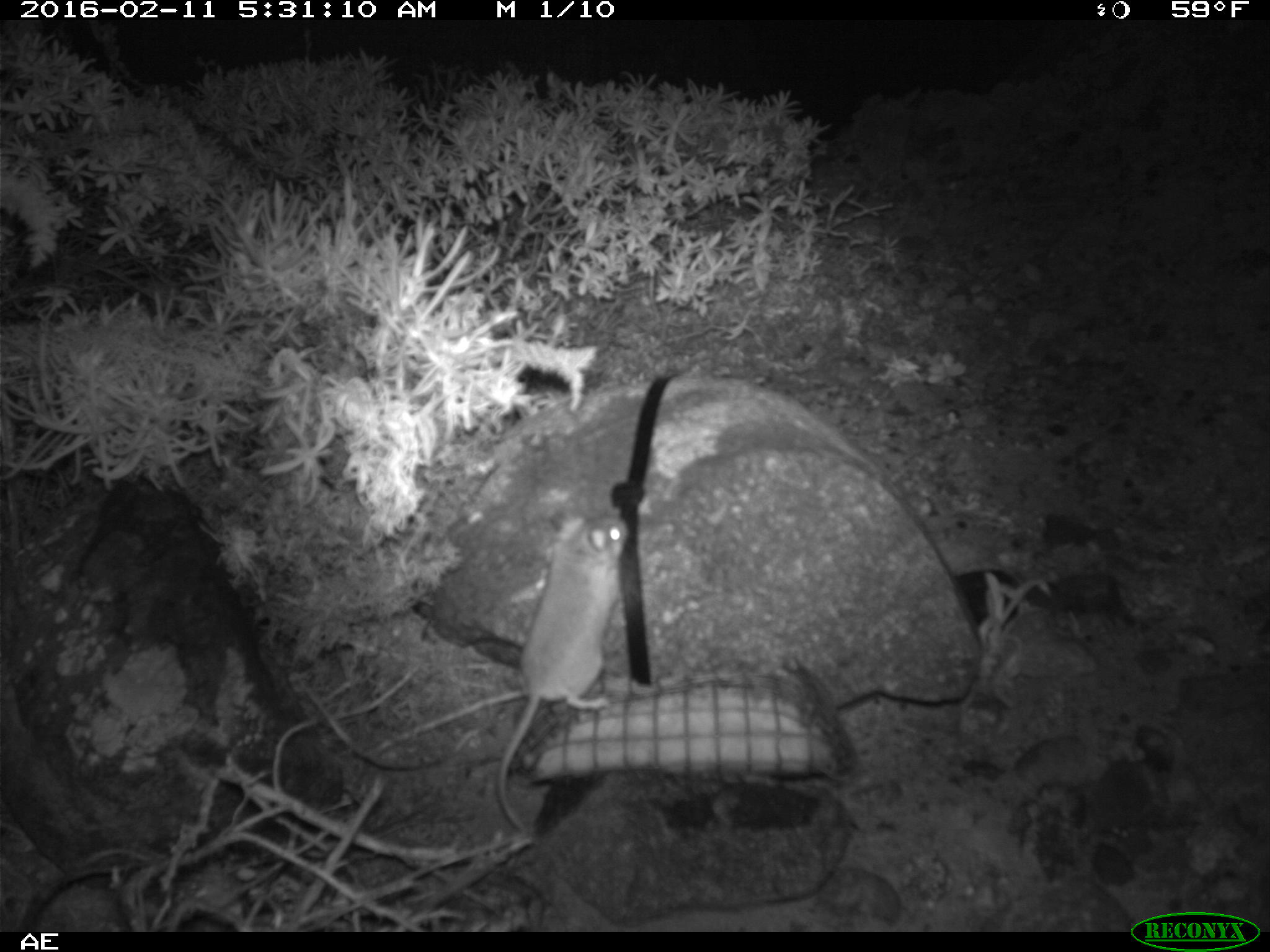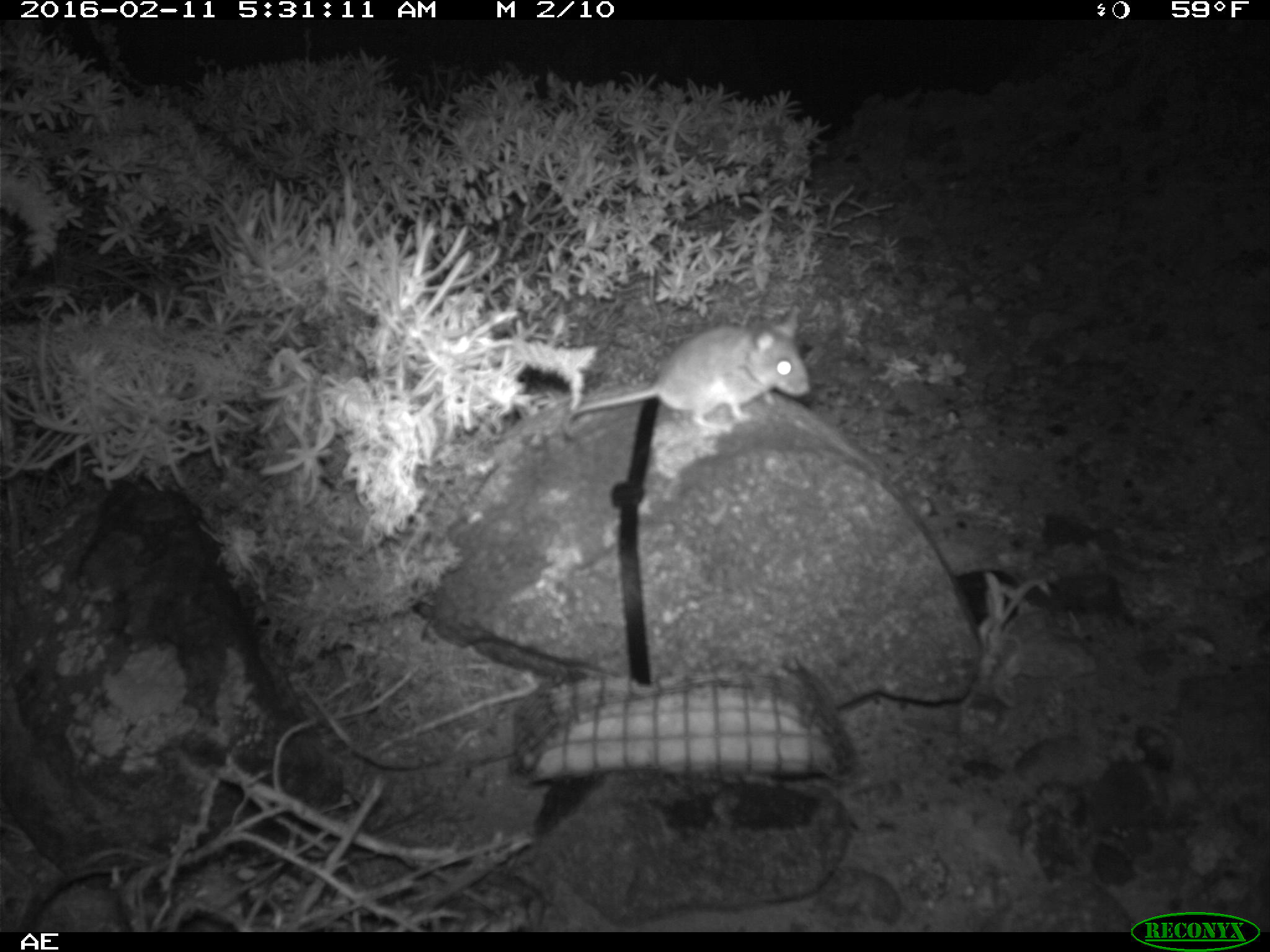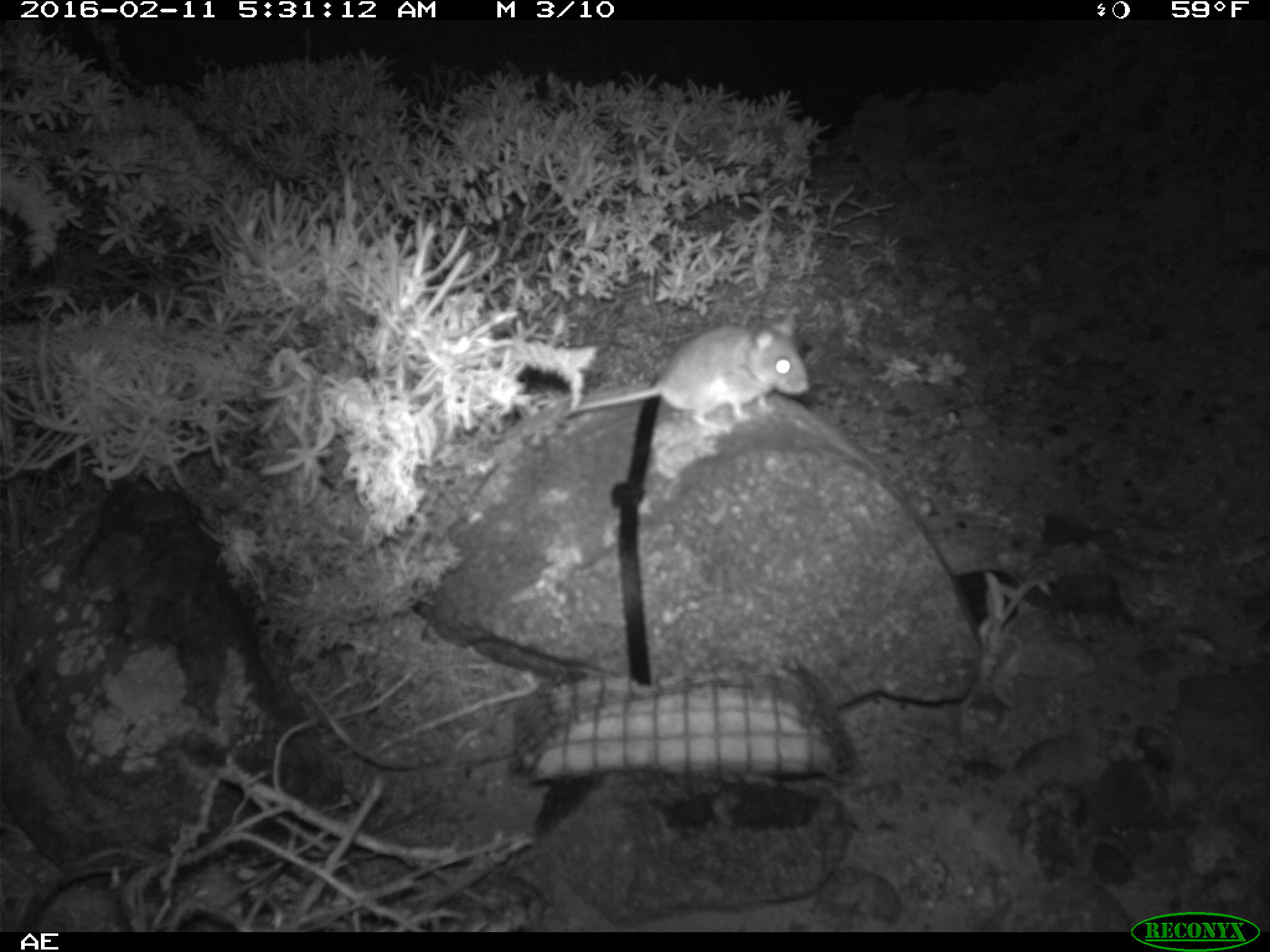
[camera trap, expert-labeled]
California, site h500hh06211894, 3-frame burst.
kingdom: Animalia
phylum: Chordata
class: Mammalia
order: Rodentia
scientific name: Rodentia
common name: rodent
Rodent (Rodentia).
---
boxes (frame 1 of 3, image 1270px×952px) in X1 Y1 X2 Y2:
rodent: 499 512 629 830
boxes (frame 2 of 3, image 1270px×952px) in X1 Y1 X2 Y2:
rodent: 564 310 809 439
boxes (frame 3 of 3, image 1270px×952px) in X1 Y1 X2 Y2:
rodent: 563 306 807 436